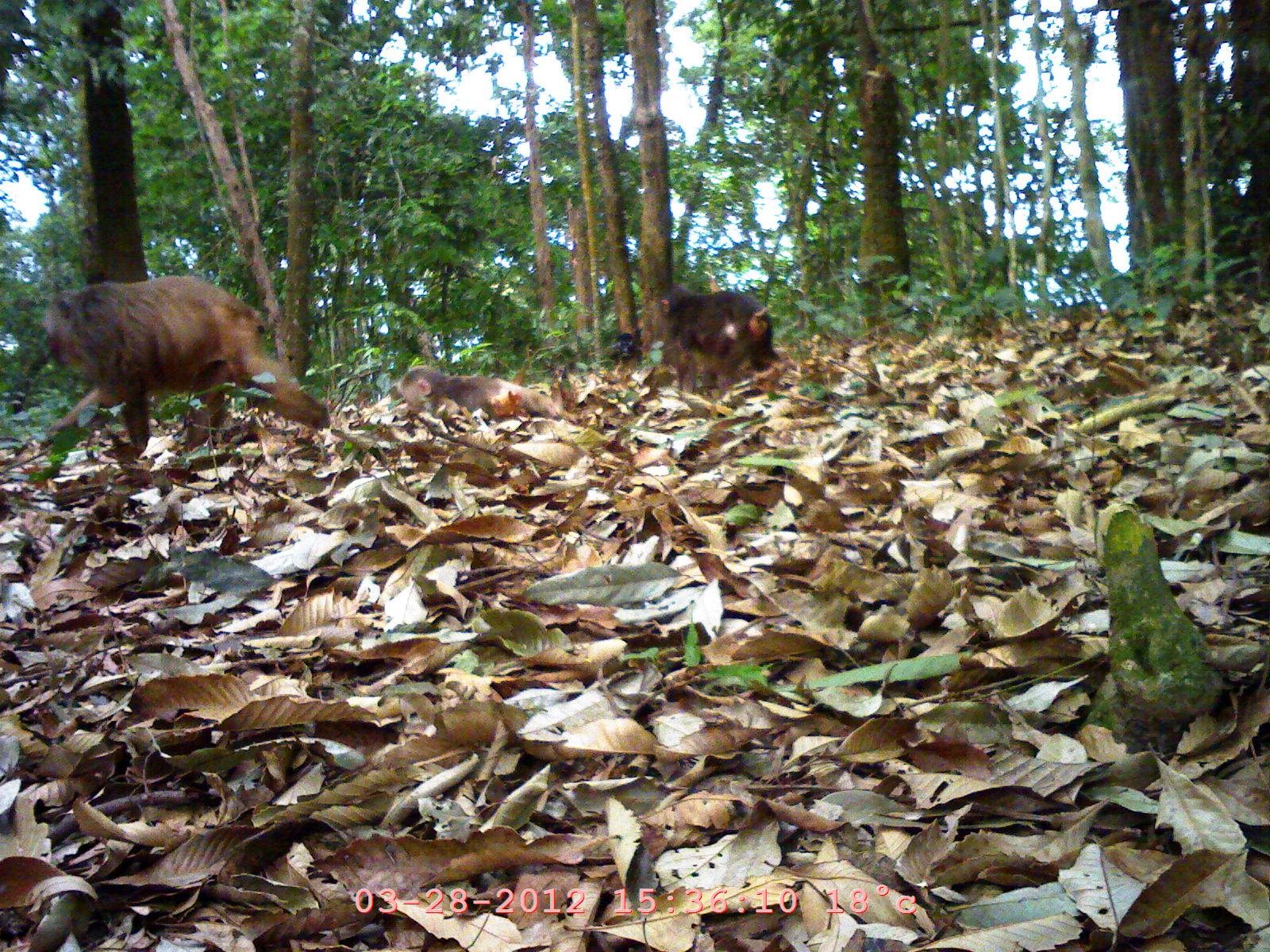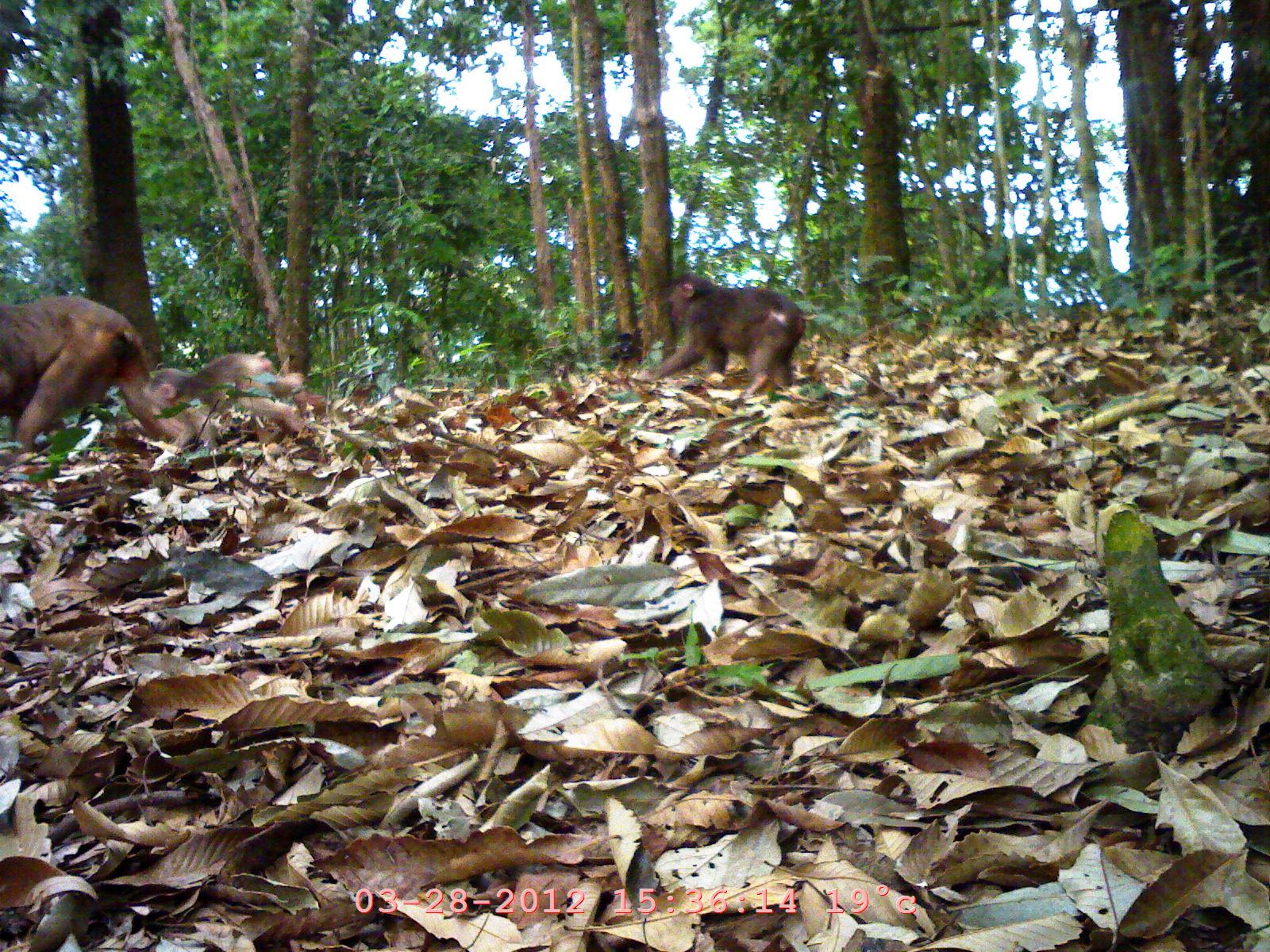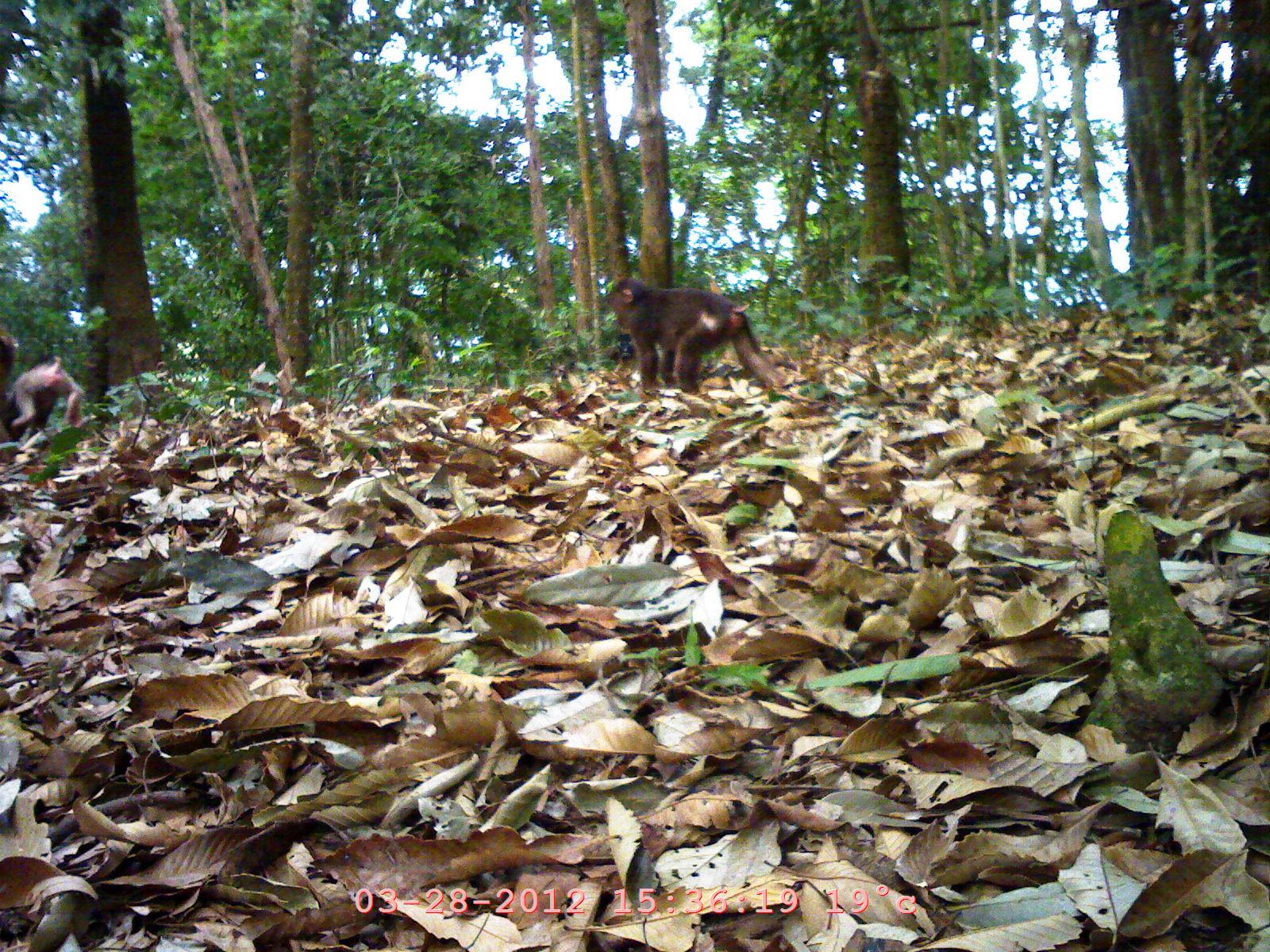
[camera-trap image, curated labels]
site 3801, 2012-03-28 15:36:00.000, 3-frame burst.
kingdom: Animalia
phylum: Chordata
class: Mammalia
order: Primates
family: Cercopithecidae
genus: Macaca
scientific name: Macaca arctoides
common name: stump-tailed macaque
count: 3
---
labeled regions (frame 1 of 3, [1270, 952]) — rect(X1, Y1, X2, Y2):
macaca arctoides: rect(27, 276, 336, 469); rect(639, 278, 781, 400); rect(393, 363, 575, 425)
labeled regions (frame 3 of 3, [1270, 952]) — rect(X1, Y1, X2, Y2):
macaca arctoides: rect(604, 275, 784, 398); rect(3, 347, 85, 467); rect(0, 326, 20, 462)